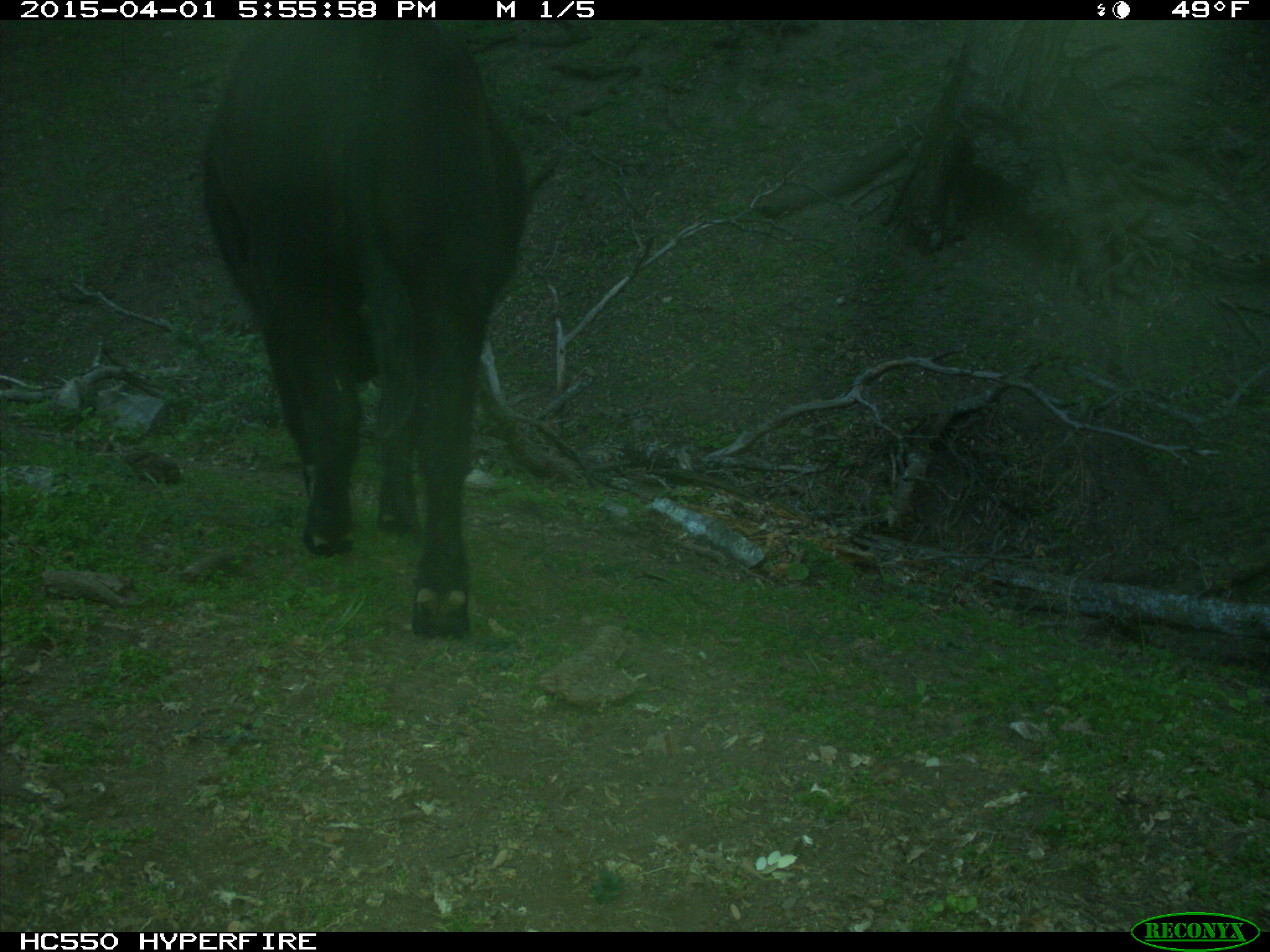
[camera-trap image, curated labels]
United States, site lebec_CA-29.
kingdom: Animalia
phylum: Chordata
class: Mammalia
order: Artiodactyla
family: Bovidae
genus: Bos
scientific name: Bos taurus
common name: domestic cow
Bos taurus (domestic cow).